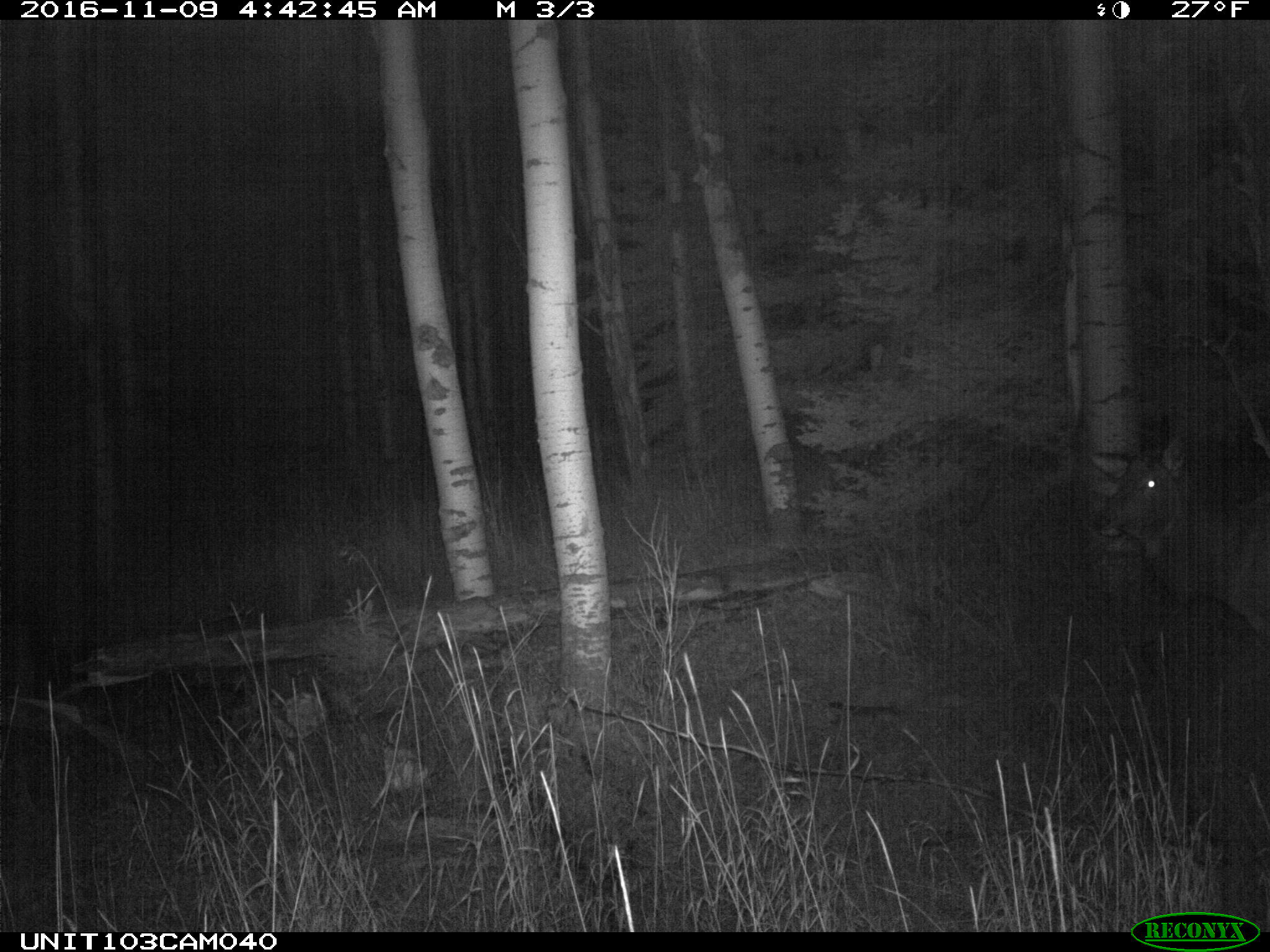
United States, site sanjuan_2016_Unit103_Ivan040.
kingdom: Animalia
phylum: Chordata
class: Mammalia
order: Artiodactyla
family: Cervidae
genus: Cervus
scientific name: Cervus elaphus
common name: red deer